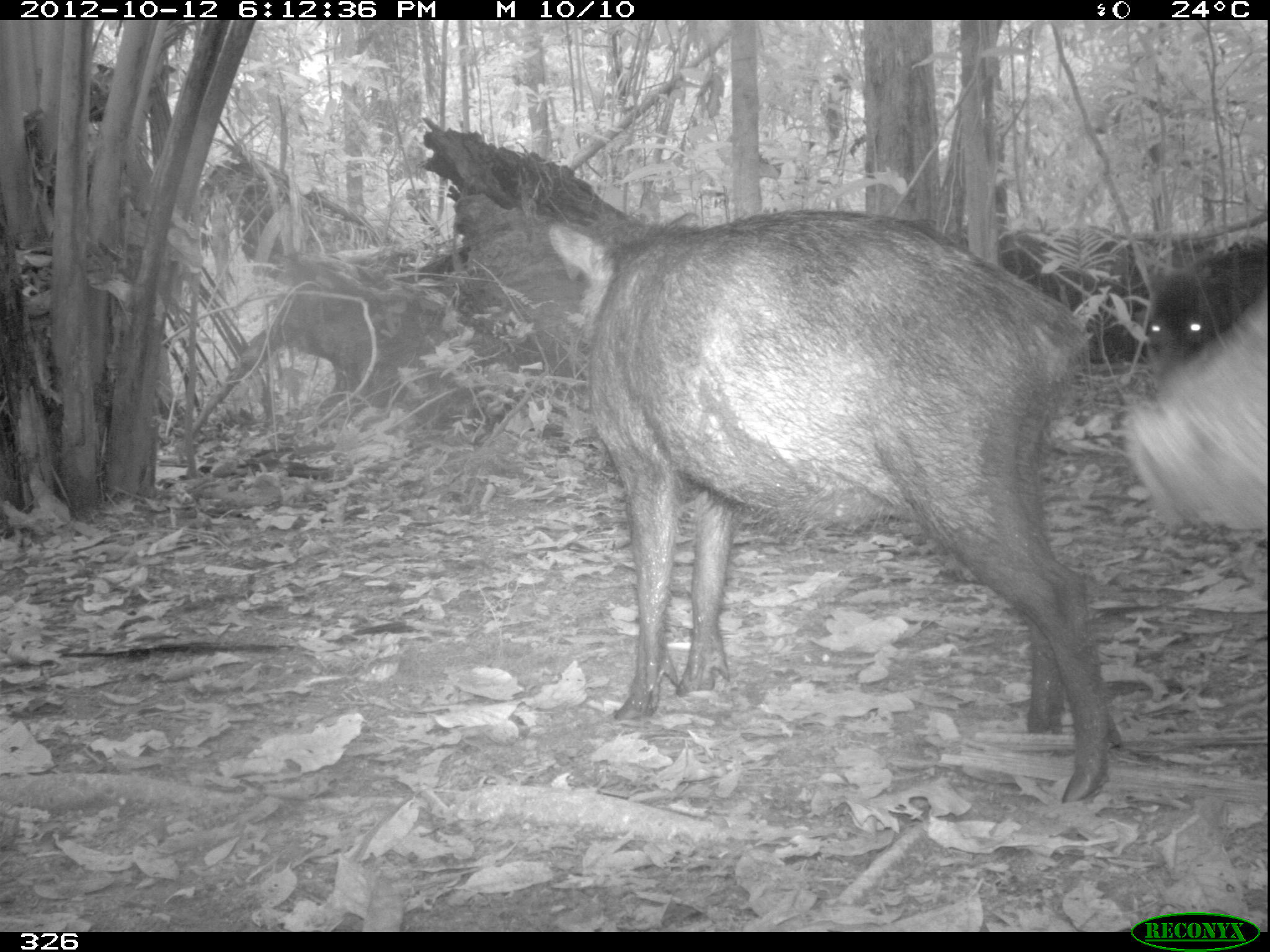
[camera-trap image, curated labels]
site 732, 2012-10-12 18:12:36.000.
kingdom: Animalia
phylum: Chordata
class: Mammalia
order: Artiodactyla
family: Tayassuidae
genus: Tayassu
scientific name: Tayassu pecari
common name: white-lipped peccary